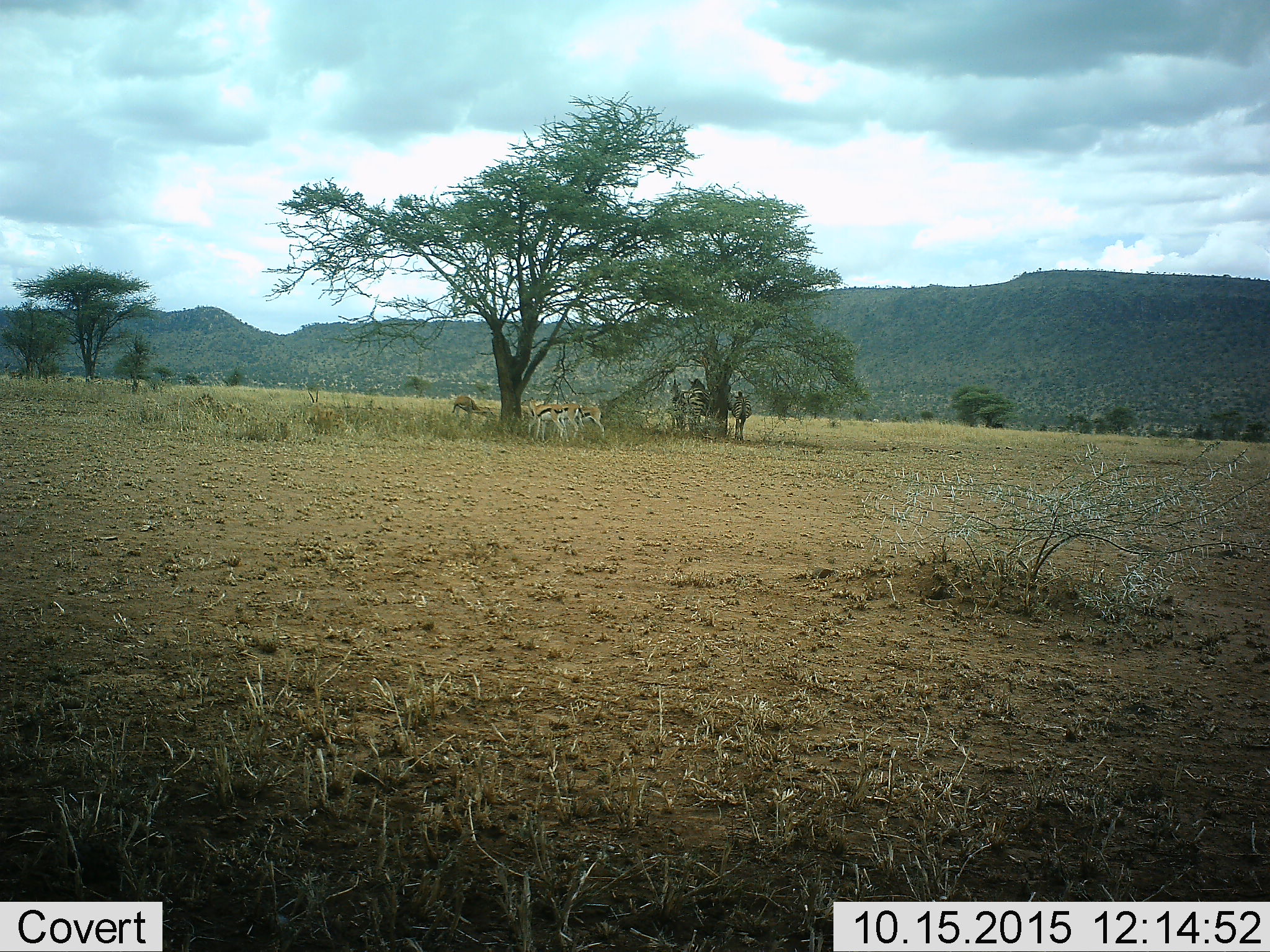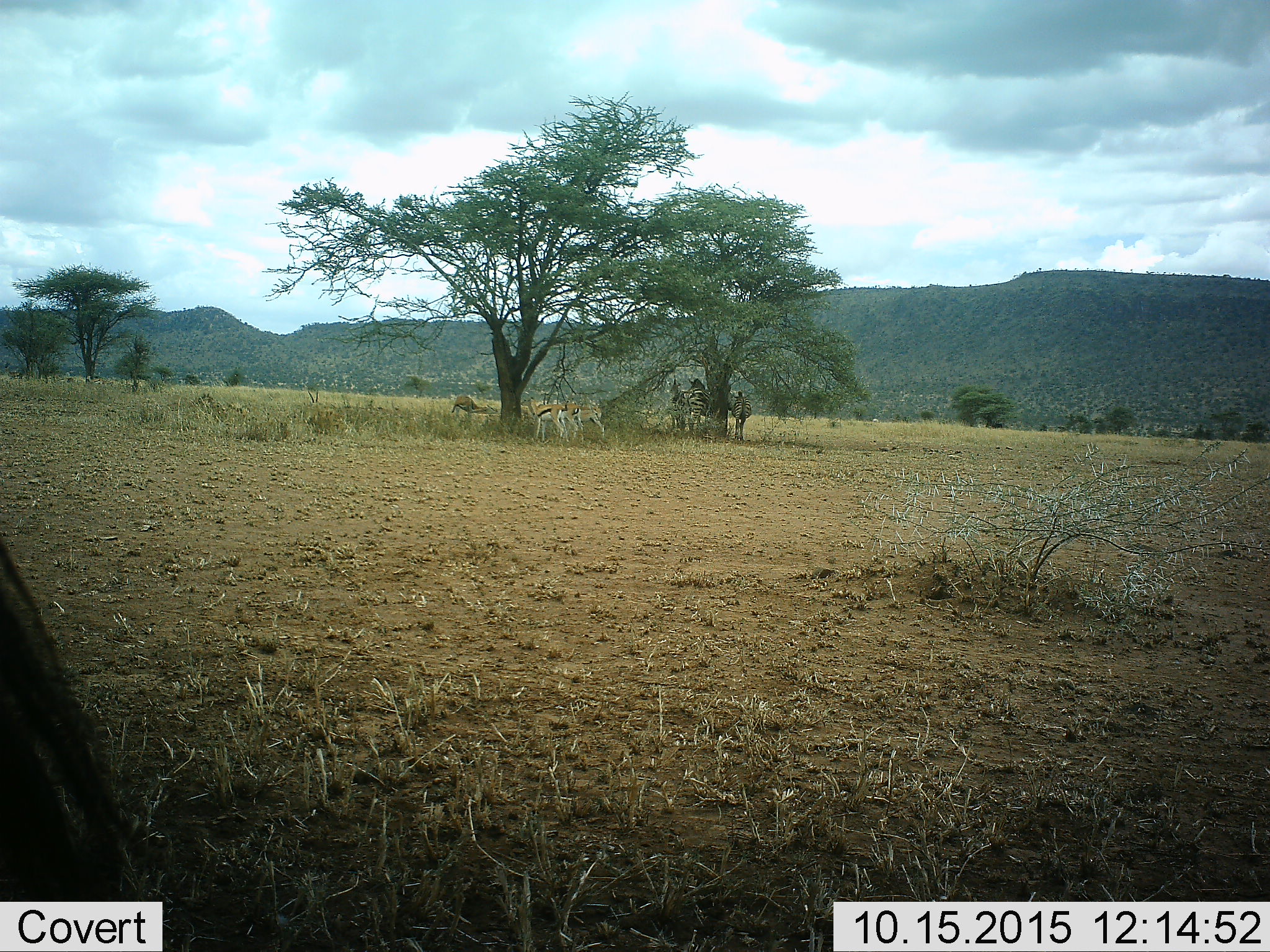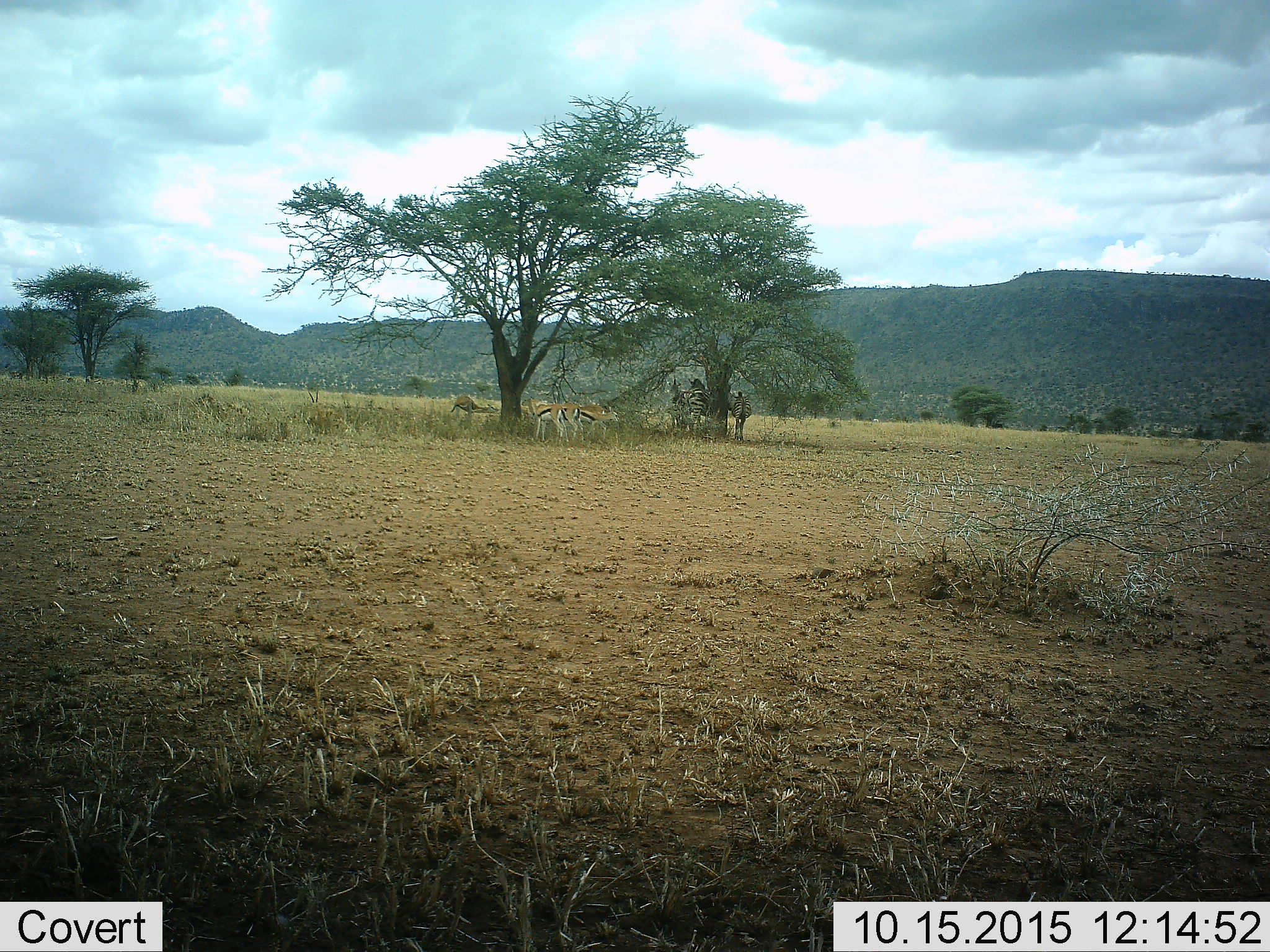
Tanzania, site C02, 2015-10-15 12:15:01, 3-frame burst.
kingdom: Animalia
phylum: Chordata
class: Mammalia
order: Artiodactyla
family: Bovidae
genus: Eudorcas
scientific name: Eudorcas thomsonii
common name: thomson's gazelle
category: gazellethomsons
Gazellethomsons (thomson's gazelle) (Eudorcas thomsonii), count 5. Behavior (volunteer vote fractions): standing 78%, resting 17%, moving 22%, interacting 17%. Young present (vote fraction): 11%. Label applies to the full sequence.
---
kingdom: Animalia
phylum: Chordata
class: Mammalia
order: Perissodactyla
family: Equidae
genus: Equus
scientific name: Equus quagga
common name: plains zebra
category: zebra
Zebra (plains zebra) (Equus quagga), count 3. Behavior (volunteer vote fractions): standing 83%, resting 11%, moving 0%, interacting 6%. Young present (vote fraction): 11%. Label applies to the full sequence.